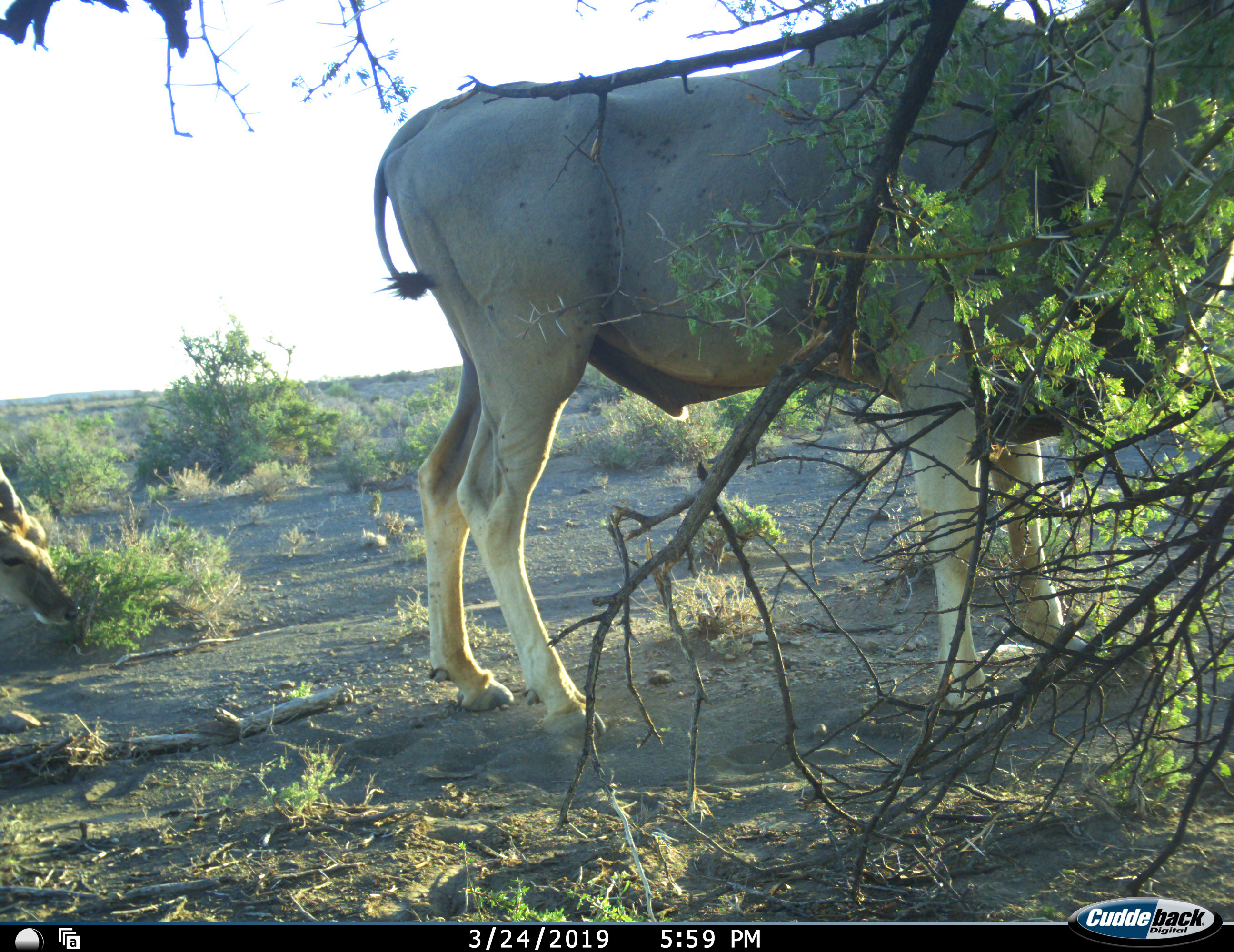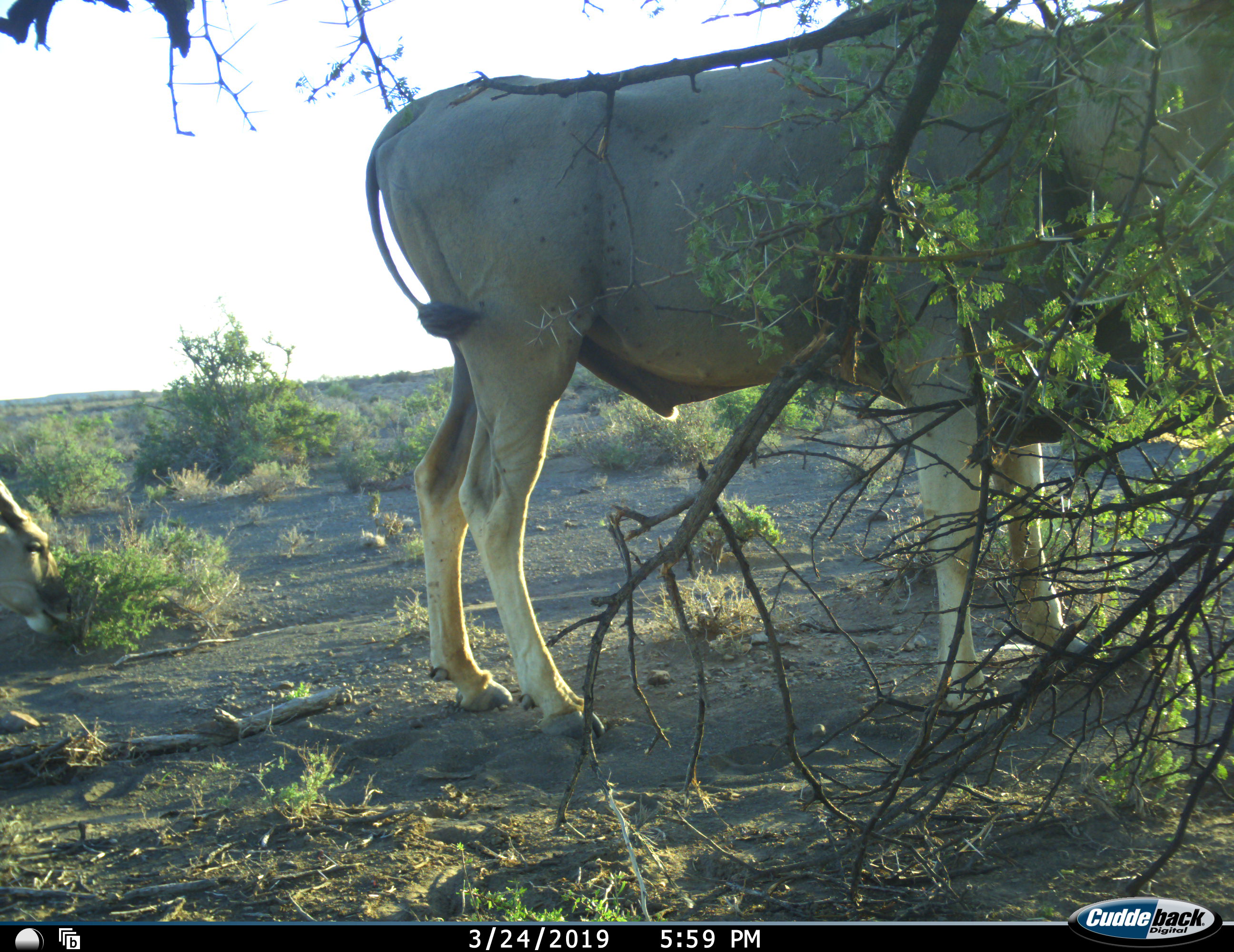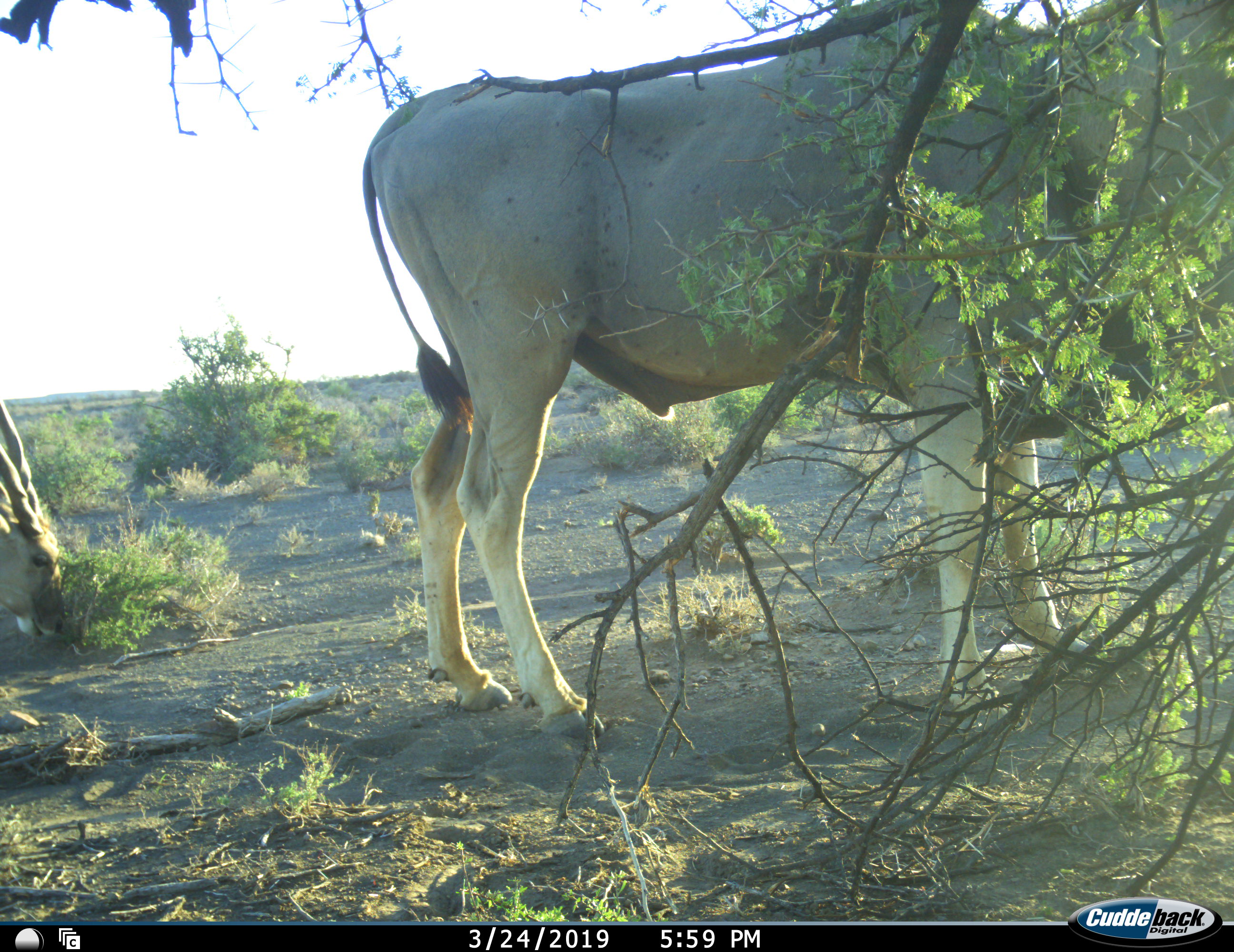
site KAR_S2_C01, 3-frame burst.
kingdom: Animalia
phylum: Chordata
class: Mammalia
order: Artiodactyla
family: Bovidae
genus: Tragelaphus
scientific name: Tragelaphus oryx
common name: eland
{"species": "eland (Tragelaphus oryx)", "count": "2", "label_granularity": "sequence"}